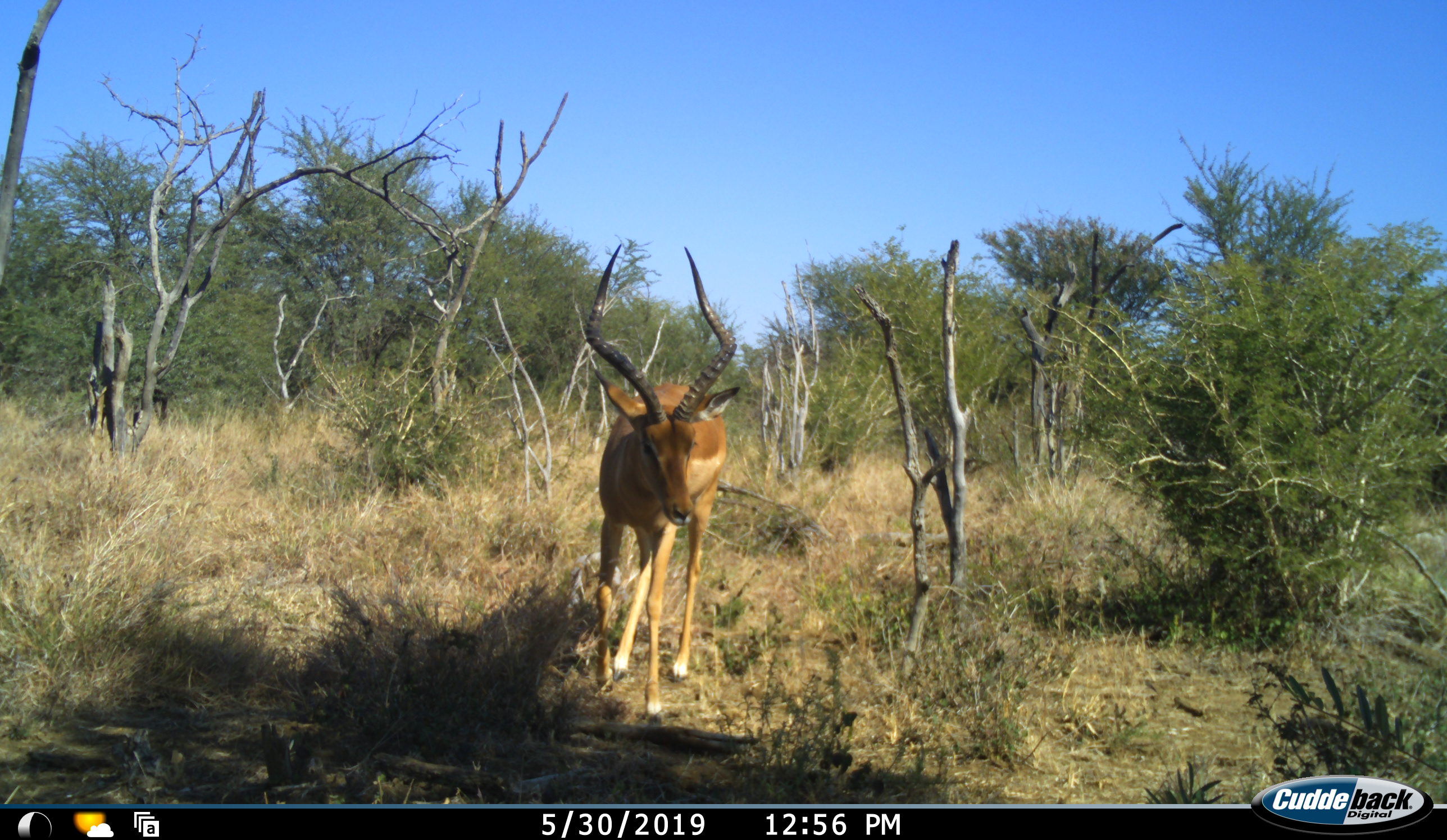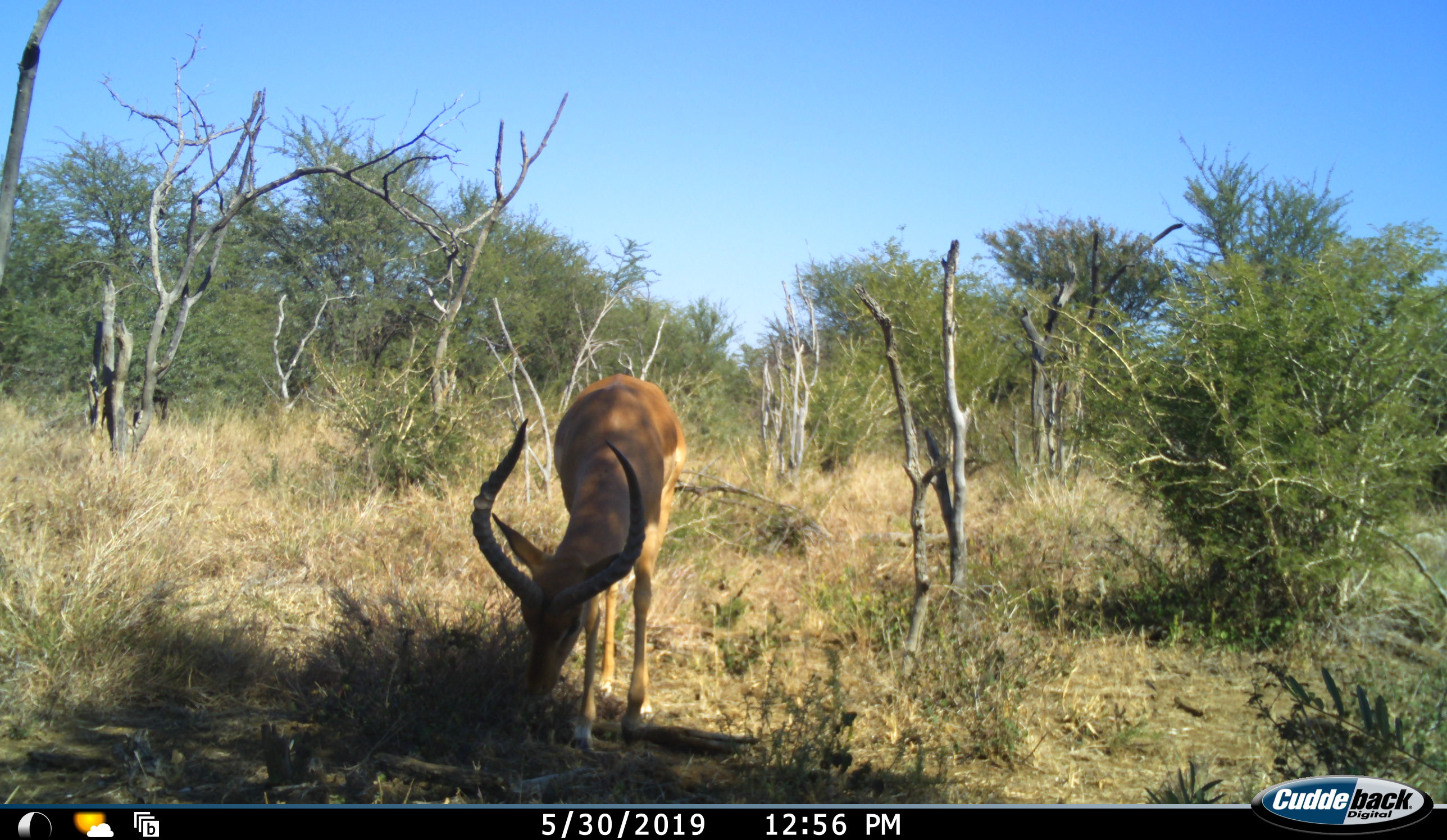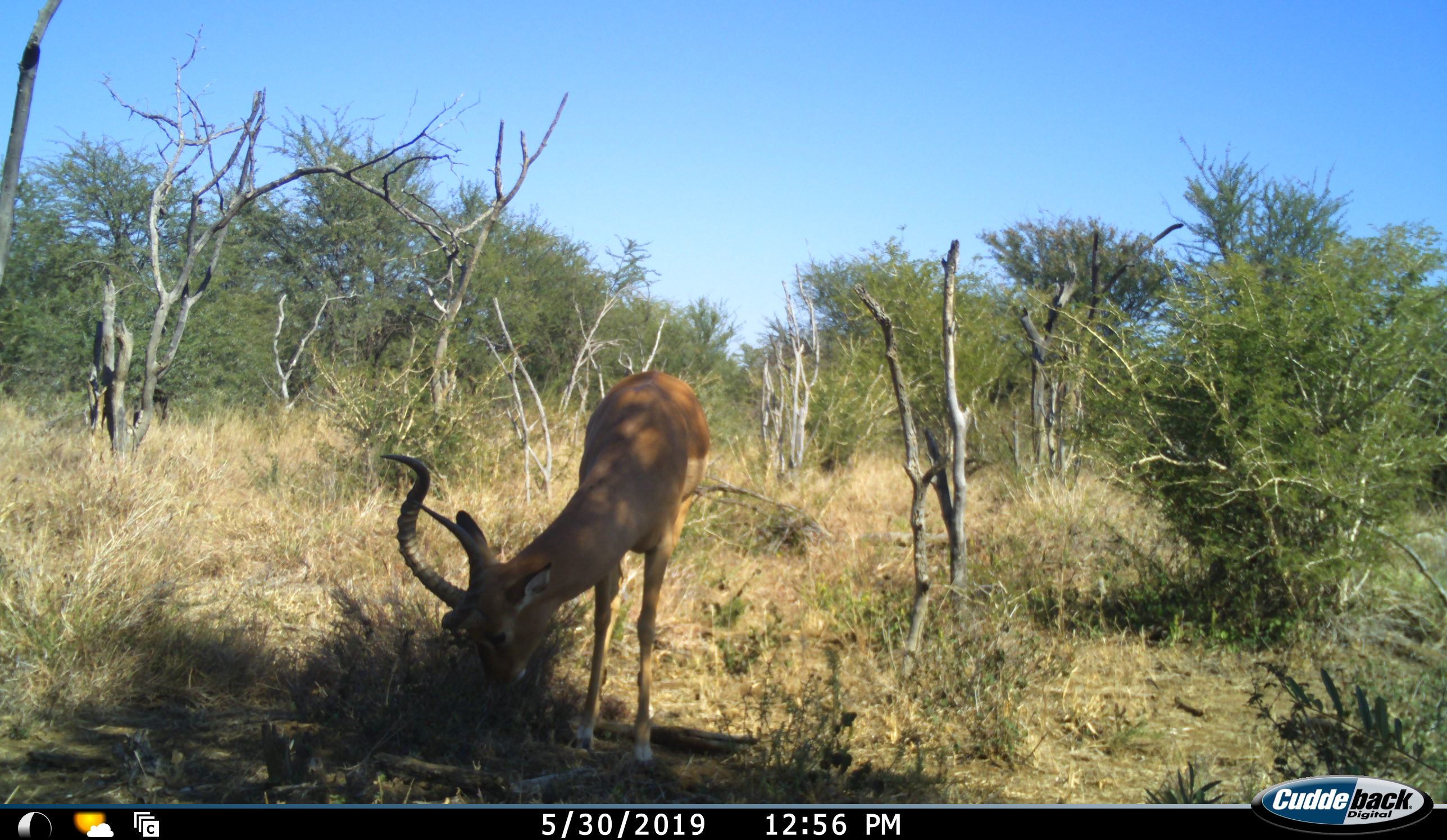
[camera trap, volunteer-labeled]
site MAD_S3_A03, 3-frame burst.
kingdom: Animalia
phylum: Chordata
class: Mammalia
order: Artiodactyla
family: Bovidae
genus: Aepyceros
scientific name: Aepyceros melampus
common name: impala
Impala (Aepyceros melampus), count 1. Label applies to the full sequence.